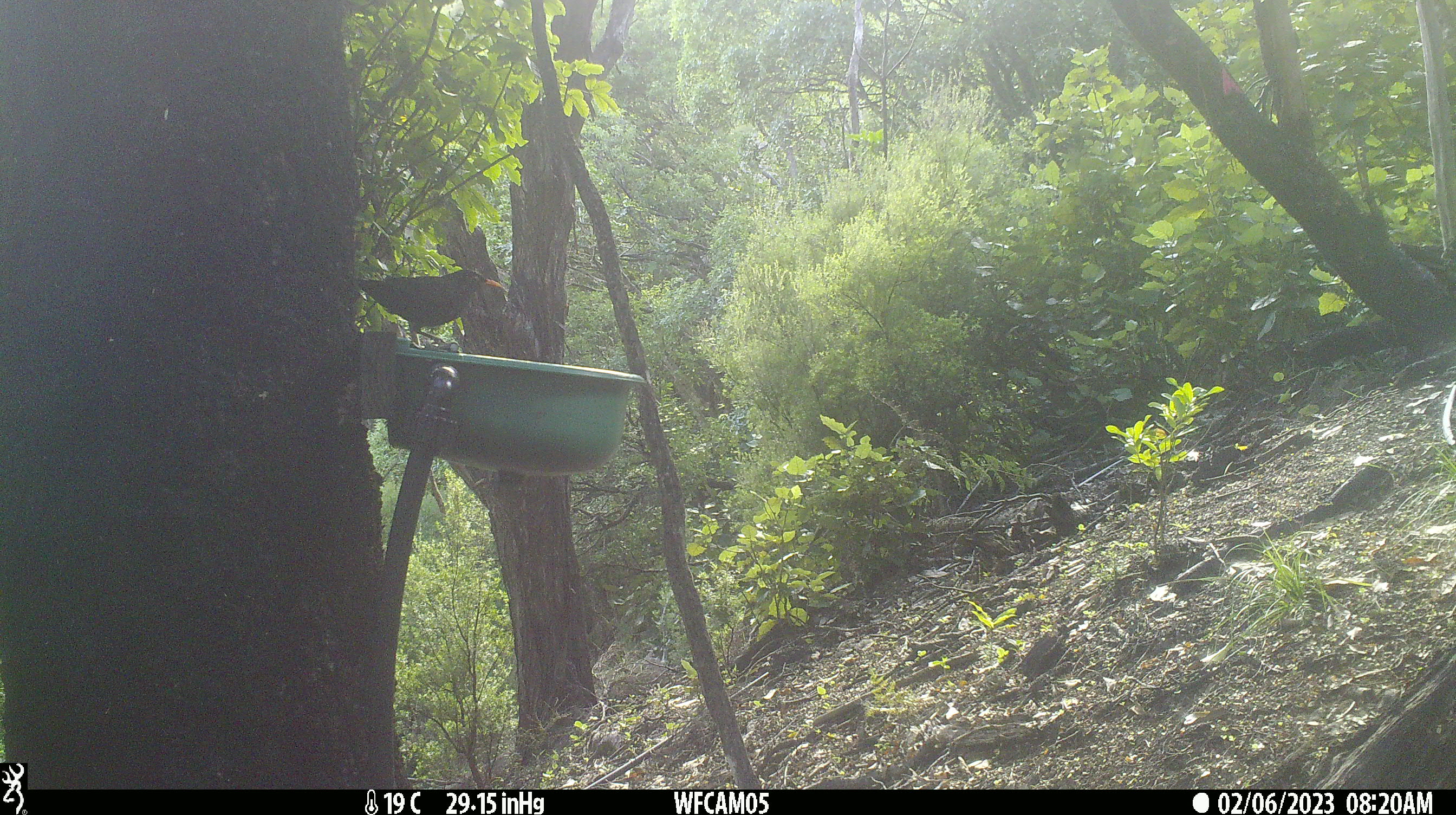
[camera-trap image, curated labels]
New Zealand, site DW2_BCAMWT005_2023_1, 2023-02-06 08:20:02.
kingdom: Animalia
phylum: Chordata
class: Aves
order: Passeriformes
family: Turdidae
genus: Turdus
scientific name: Turdus merula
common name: eurasian blackbird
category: blackbird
Blackbird (eurasian blackbird) (Turdus merula).